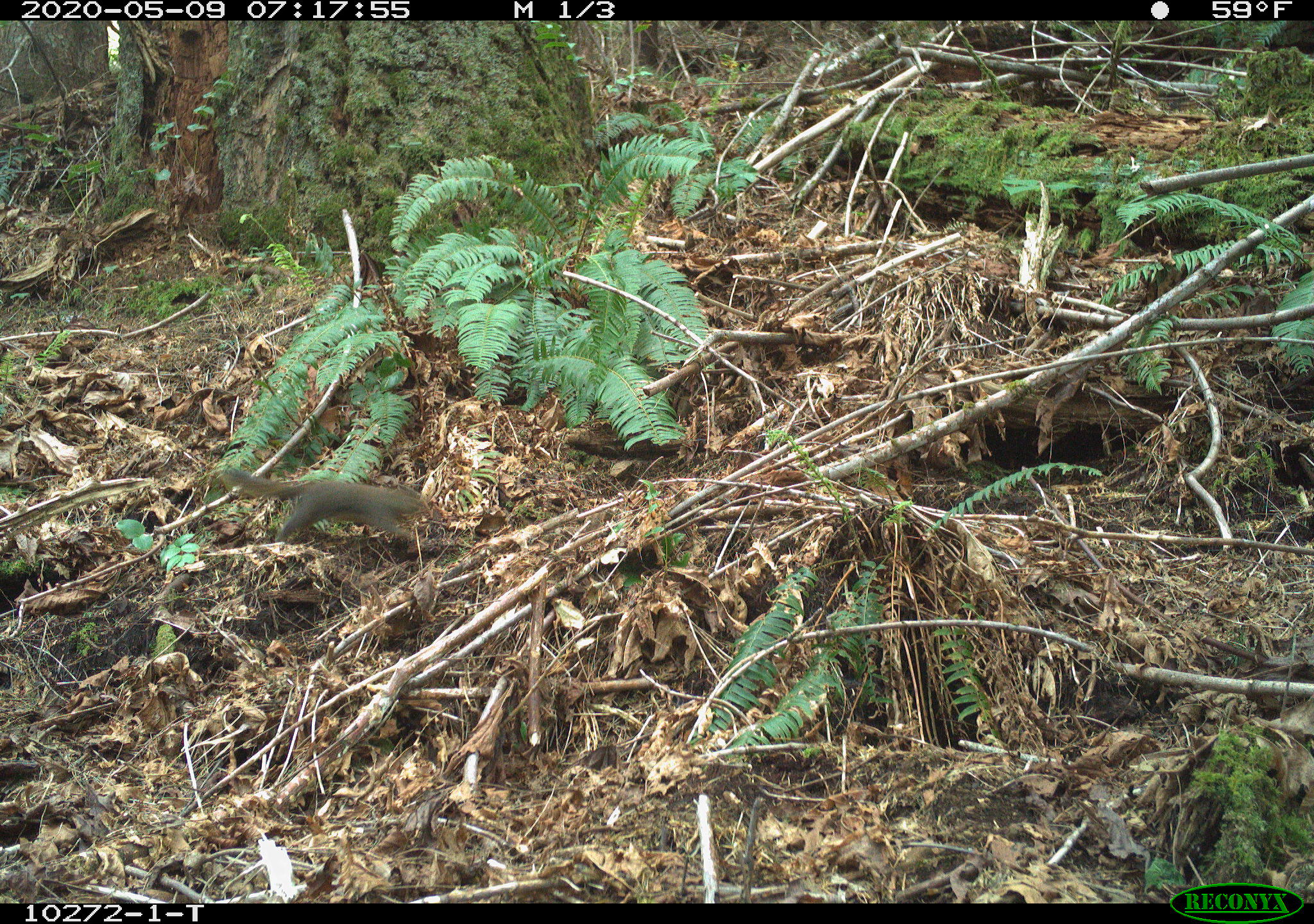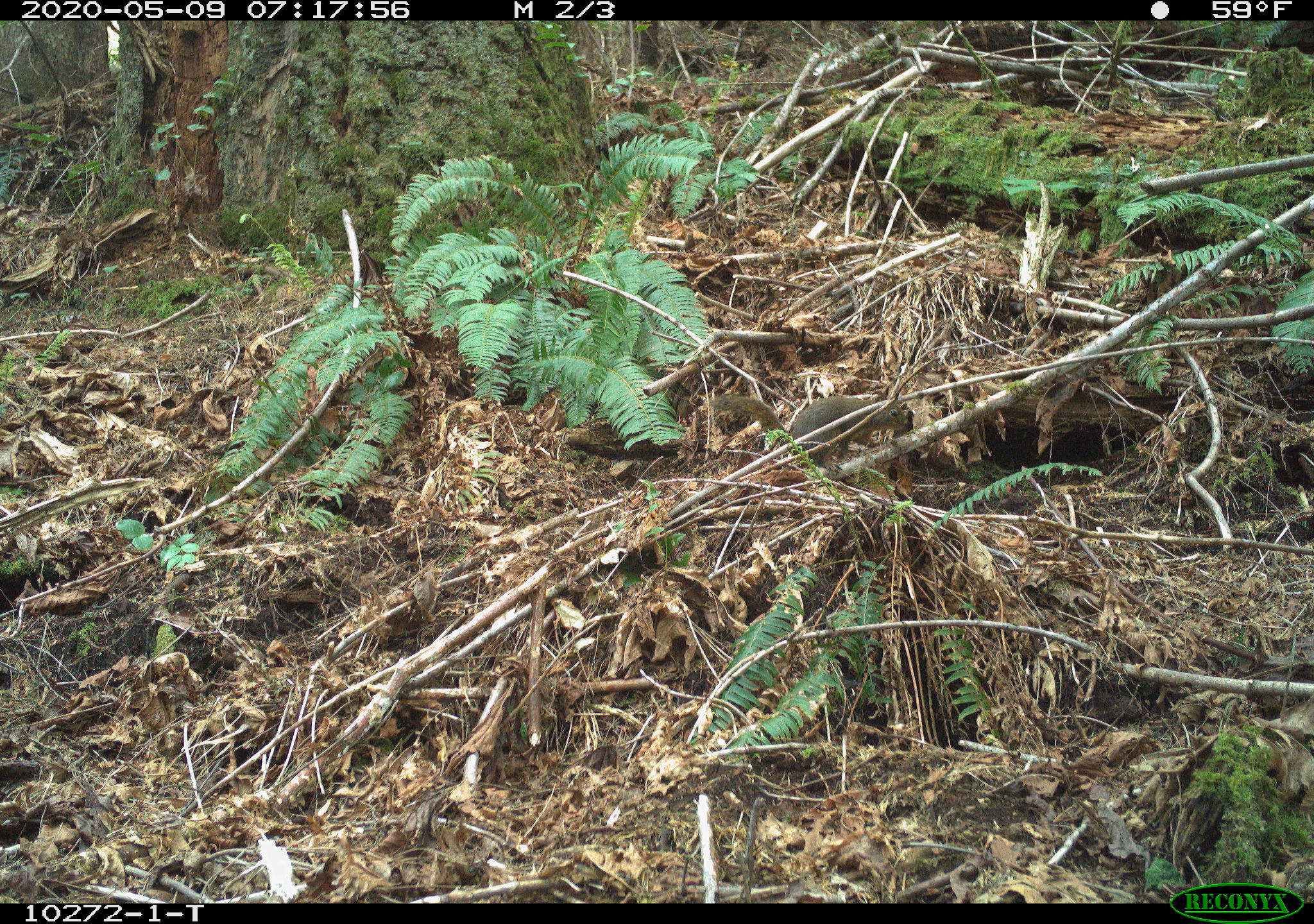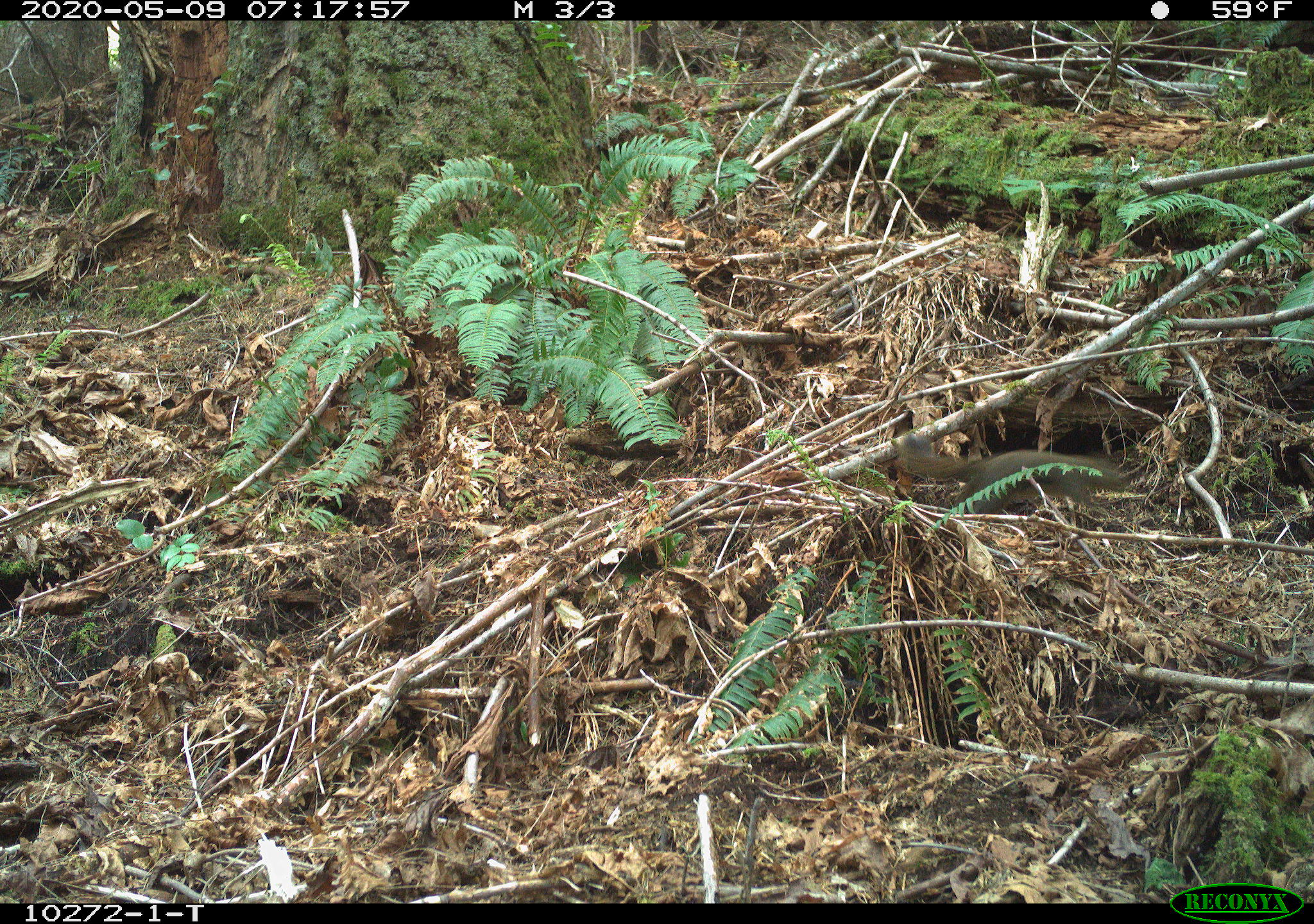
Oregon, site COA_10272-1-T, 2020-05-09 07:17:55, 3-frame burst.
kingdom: Animalia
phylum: Chordata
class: Mammalia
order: Rodentia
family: Sciuridae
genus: Tamiasciurus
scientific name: Tamiasciurus douglasii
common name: douglas squirrel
Douglas squirrel (Tamiasciurus douglasii).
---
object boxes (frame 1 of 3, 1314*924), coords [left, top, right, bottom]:
douglas squirrel: [218, 465, 428, 544]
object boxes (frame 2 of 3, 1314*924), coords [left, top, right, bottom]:
douglas squirrel: [710, 388, 911, 466]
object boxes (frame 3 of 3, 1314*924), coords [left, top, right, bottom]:
douglas squirrel: [895, 438, 1136, 522]